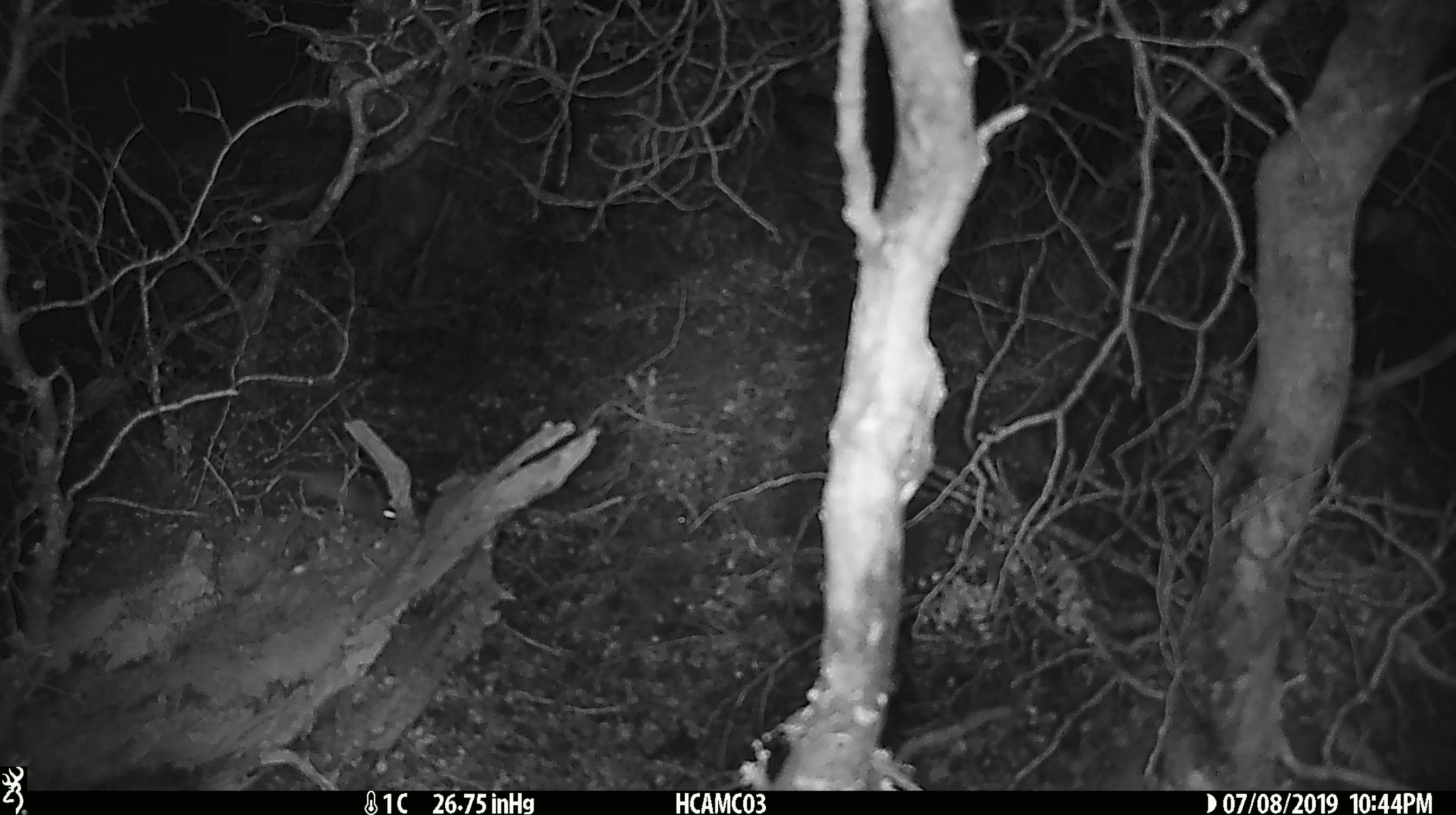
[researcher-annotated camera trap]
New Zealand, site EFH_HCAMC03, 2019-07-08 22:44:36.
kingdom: Animalia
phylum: Chordata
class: Mammalia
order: Rodentia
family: Muridae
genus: Mus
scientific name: Mus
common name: mouse